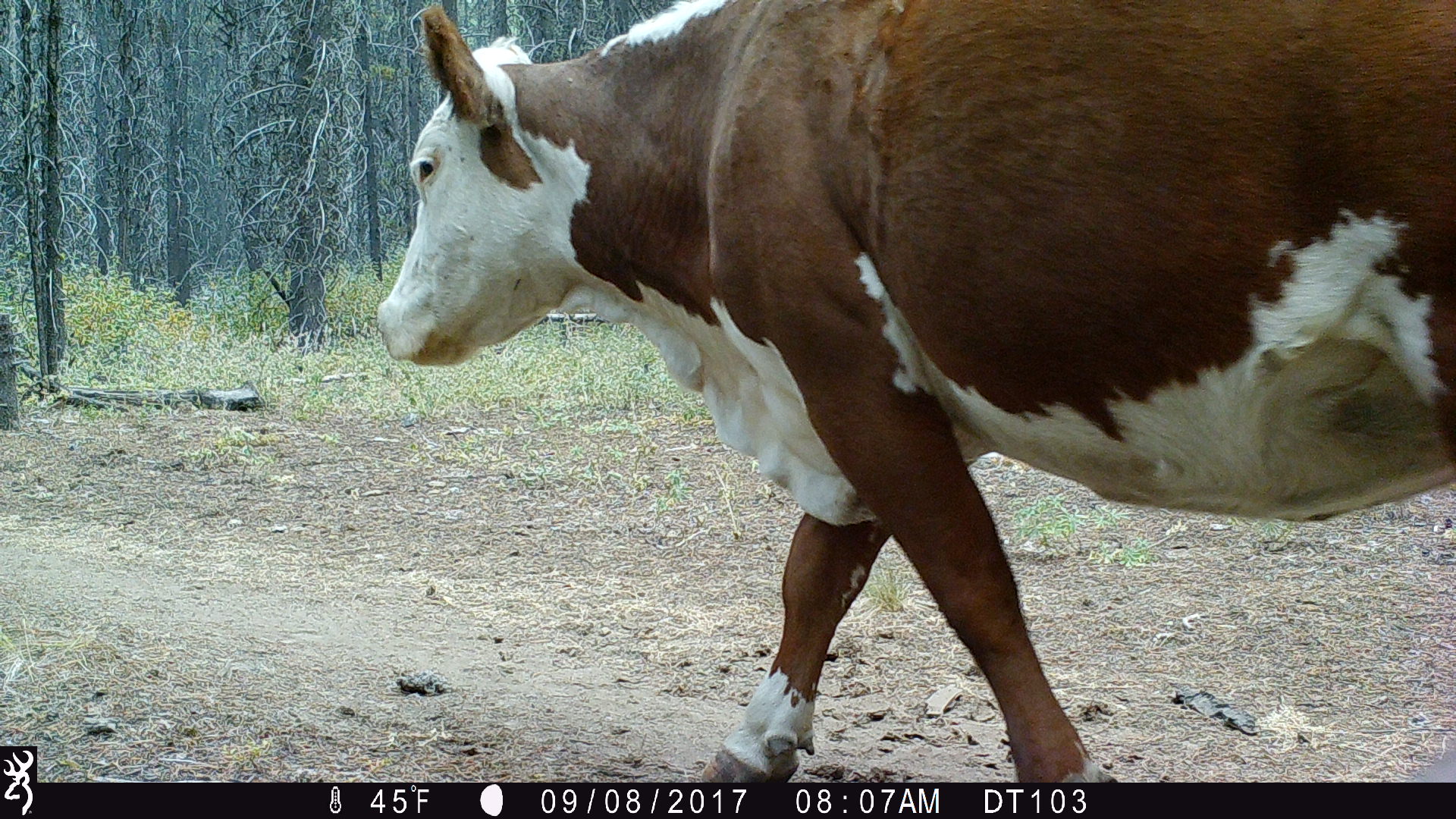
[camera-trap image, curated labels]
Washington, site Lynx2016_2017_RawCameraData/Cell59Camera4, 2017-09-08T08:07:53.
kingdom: Animalia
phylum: Chordata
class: Mammalia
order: Artiodactyla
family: Bovidae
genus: Bos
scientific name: Bos taurus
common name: domestic cattle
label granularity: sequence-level